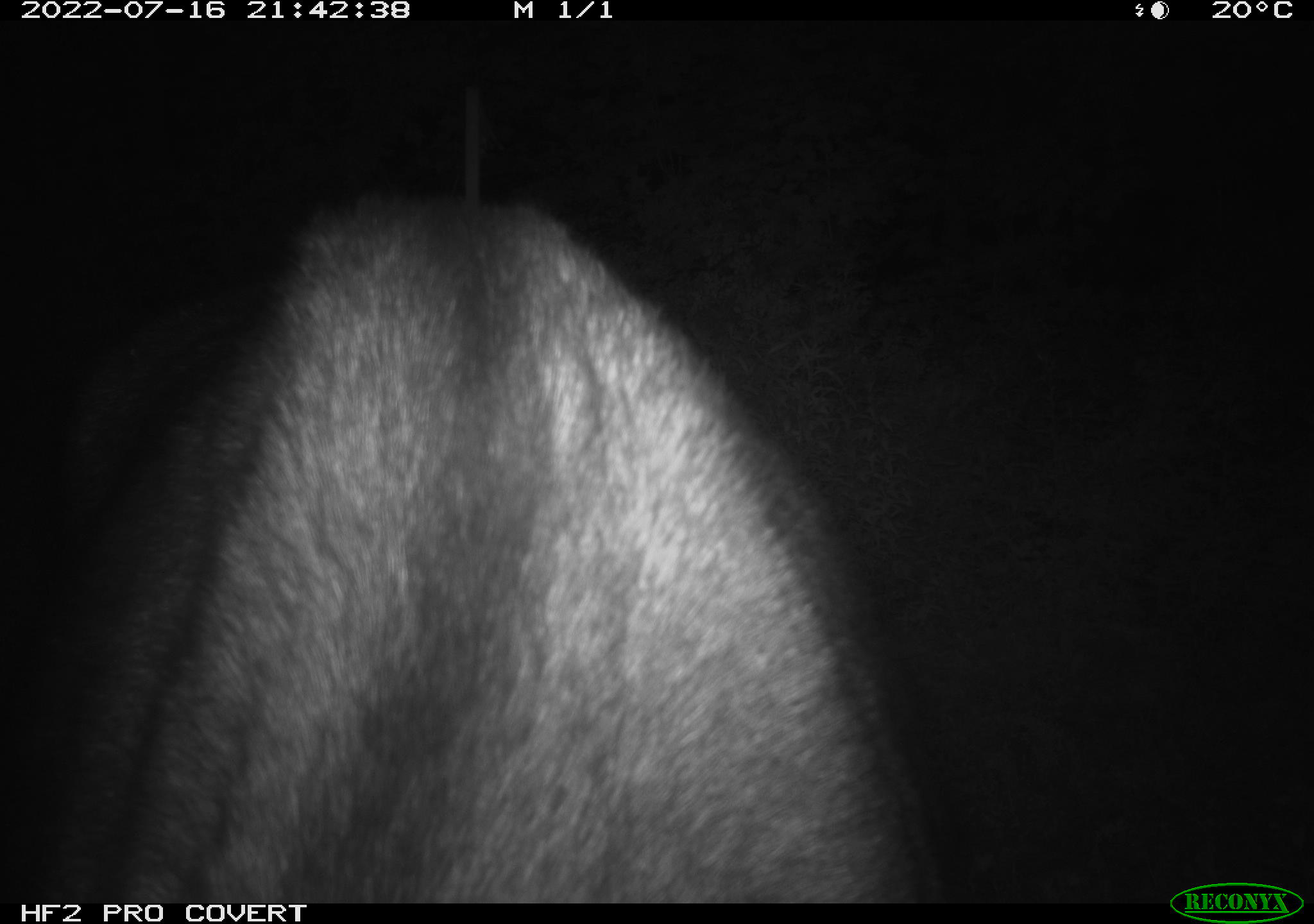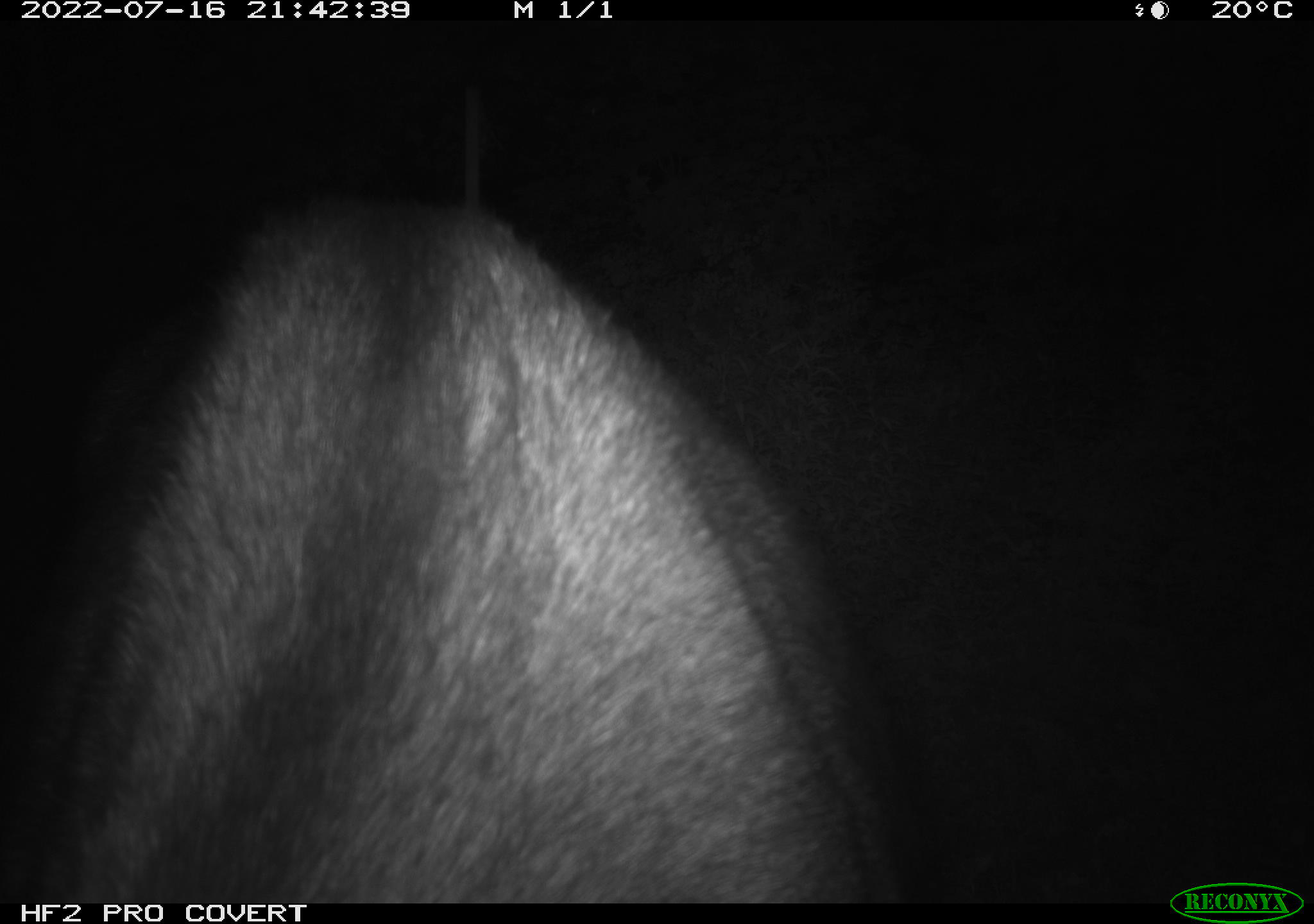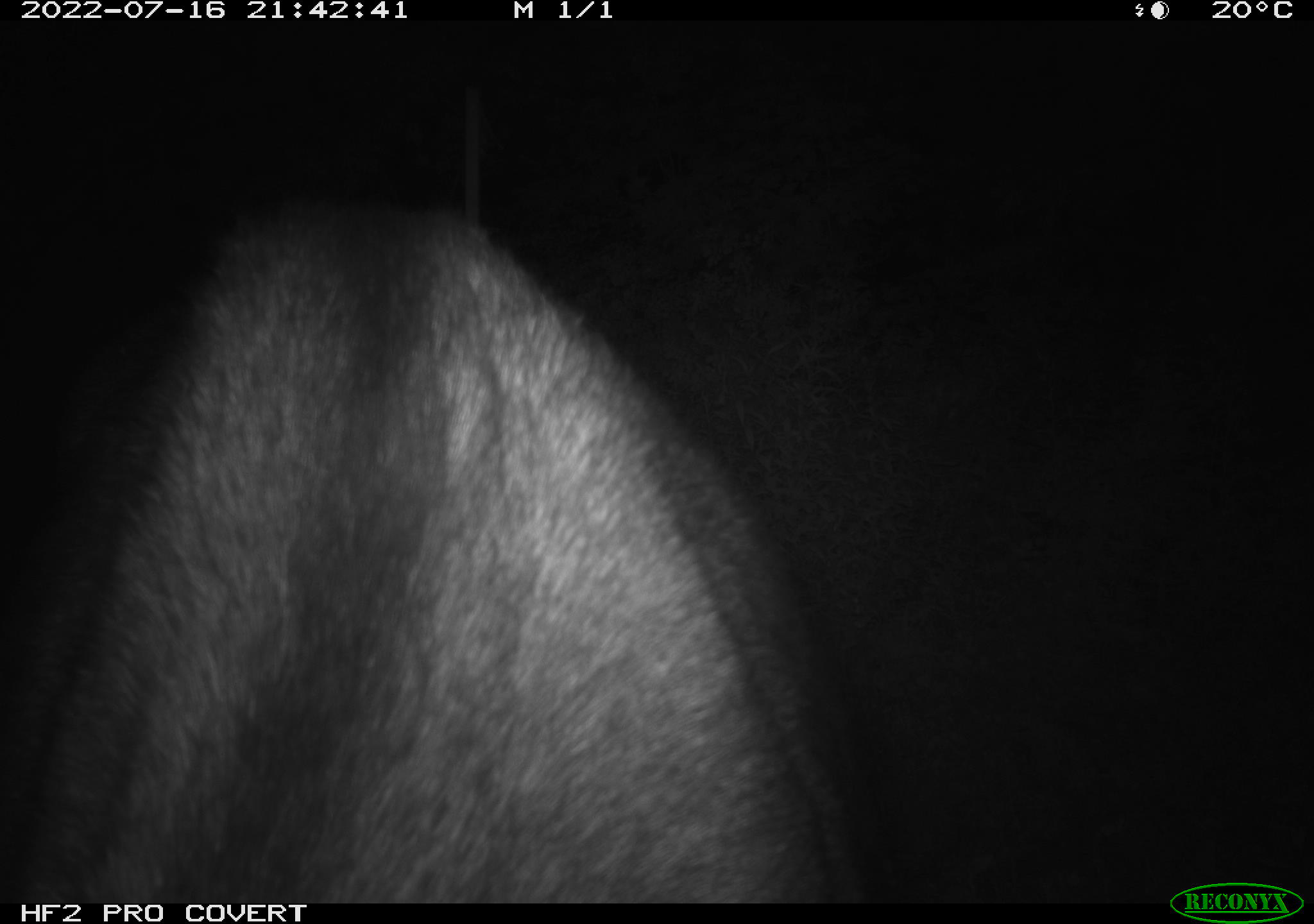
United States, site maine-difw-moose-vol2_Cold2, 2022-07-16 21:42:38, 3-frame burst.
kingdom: Animalia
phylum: Chordata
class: Mammalia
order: Artiodactyla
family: Cervidae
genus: Alces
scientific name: Alces alces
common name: moose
Moose (Alces alces).